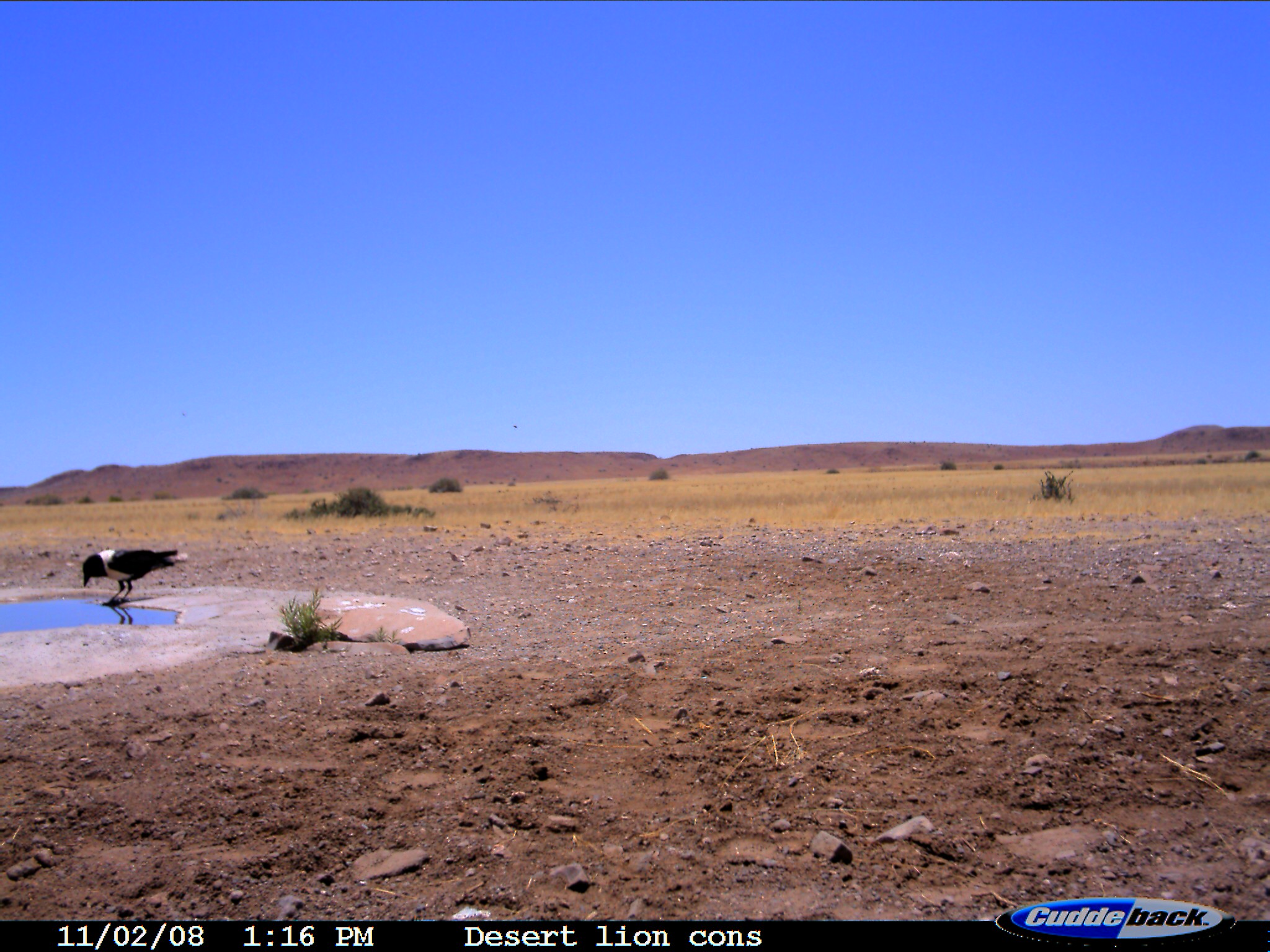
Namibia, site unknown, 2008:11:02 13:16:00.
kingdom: Animalia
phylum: Chordata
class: Aves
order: Passeriformes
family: Corvidae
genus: Corvus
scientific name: Corvus albus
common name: pied crow